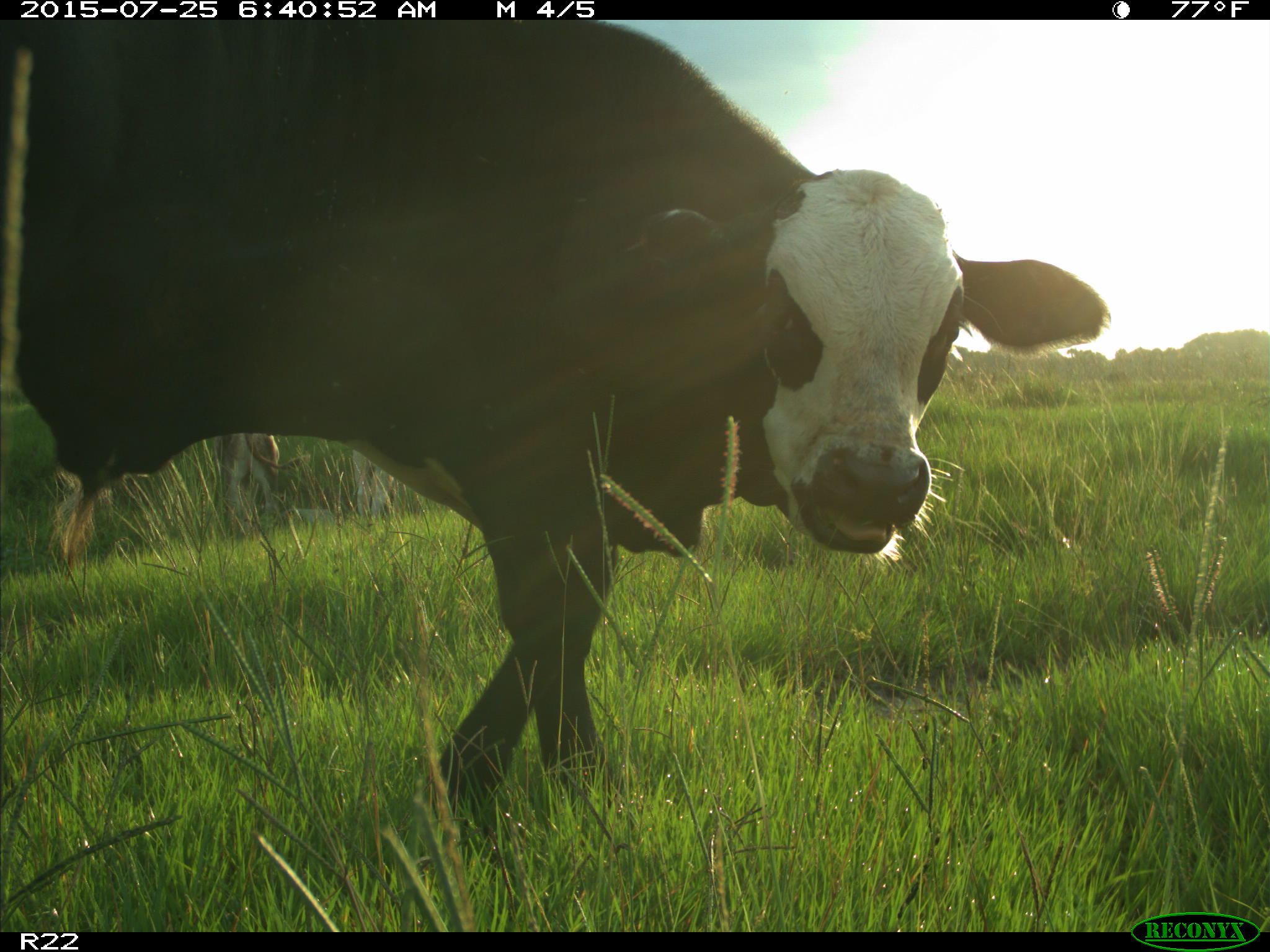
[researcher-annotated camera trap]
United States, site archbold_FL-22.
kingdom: Animalia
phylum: Chordata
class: Mammalia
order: Artiodactyla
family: Bovidae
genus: Bos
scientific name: Bos taurus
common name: domestic cow